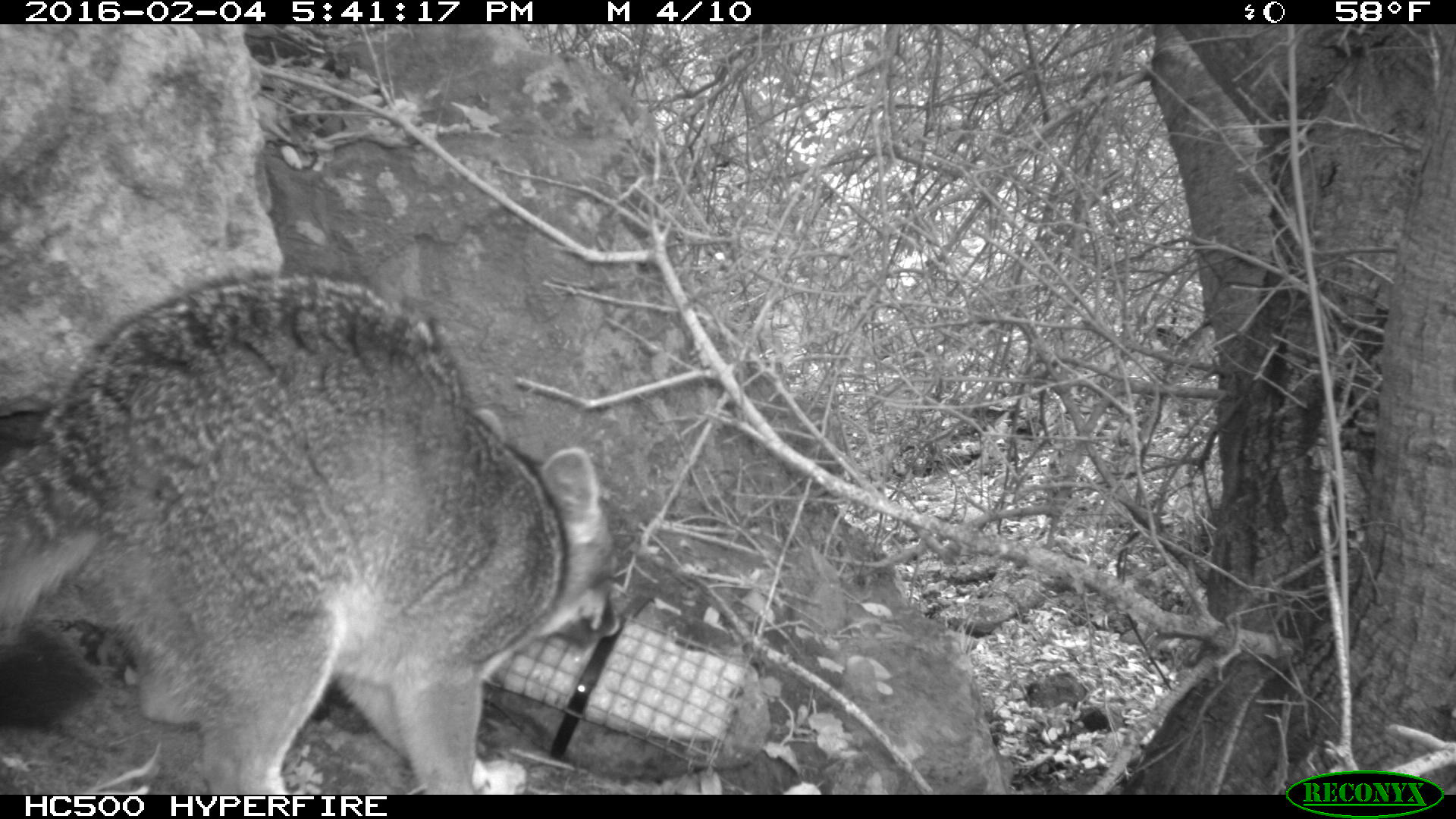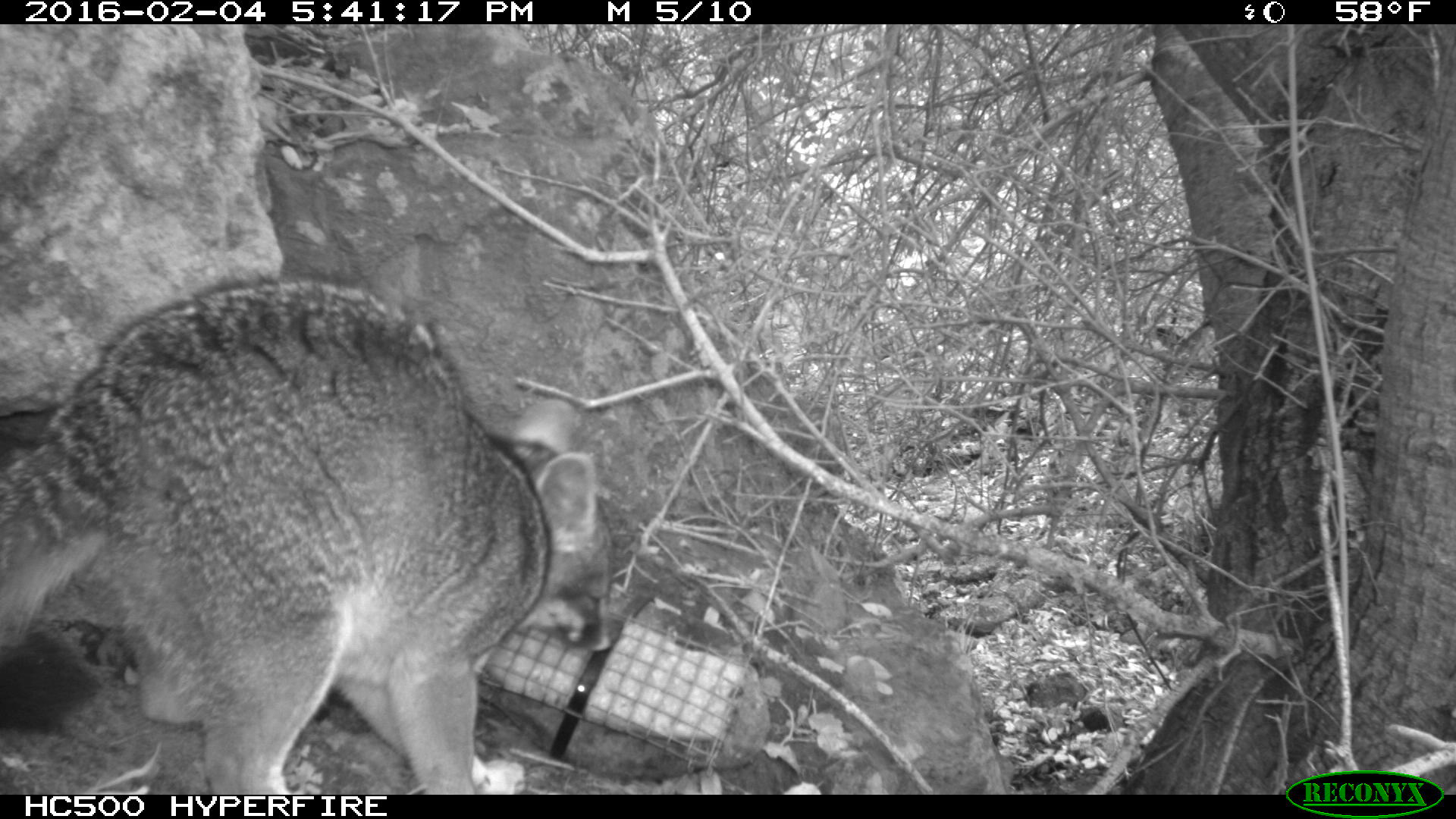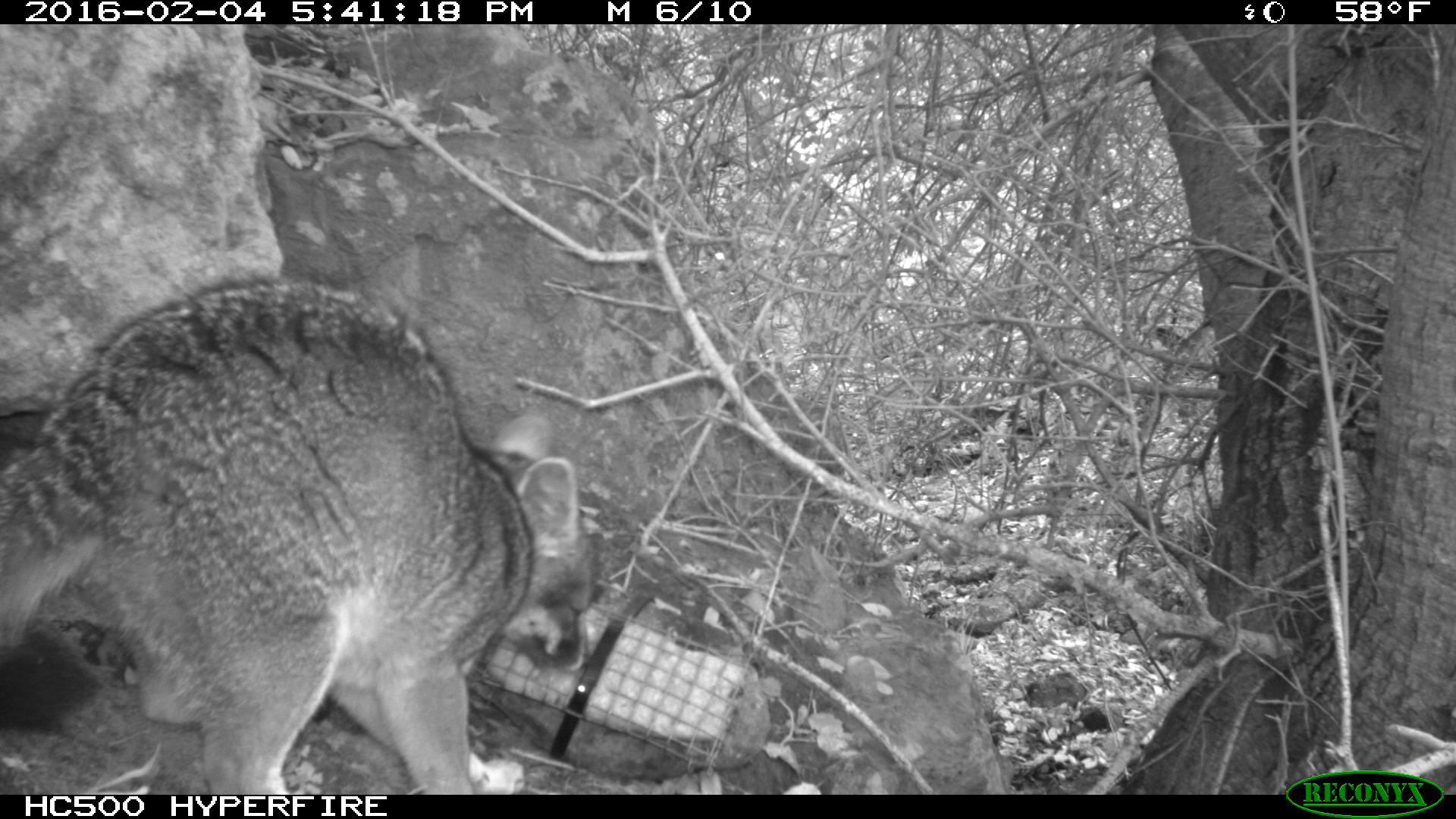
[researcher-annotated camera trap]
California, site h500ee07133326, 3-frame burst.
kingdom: Animalia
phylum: Chordata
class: Mammalia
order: Carnivora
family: Canidae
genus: Urocyon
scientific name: Urocyon littoralis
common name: island fox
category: fox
Fox (island fox) (Urocyon littoralis).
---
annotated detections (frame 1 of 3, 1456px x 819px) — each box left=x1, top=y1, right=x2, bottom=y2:
fox: left=0, top=266, right=620, bottom=795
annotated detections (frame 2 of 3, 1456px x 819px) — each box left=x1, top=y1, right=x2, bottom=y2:
fox: left=0, top=270, right=616, bottom=795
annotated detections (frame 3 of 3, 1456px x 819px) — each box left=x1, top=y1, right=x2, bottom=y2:
fox: left=0, top=275, right=592, bottom=793